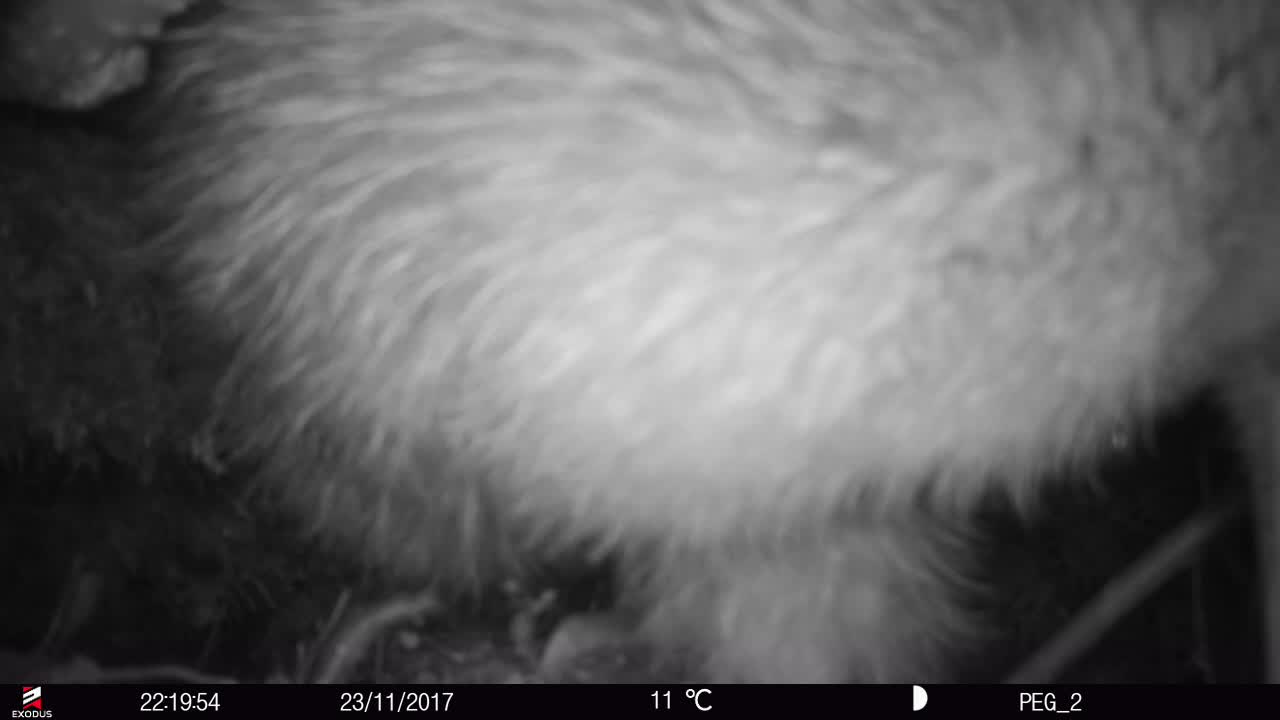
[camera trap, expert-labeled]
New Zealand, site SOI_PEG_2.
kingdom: Animalia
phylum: Chordata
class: Aves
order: Apterygiformes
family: Apterygidae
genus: Apteryx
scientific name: Apteryx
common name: kiwi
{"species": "kiwi (Apteryx)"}